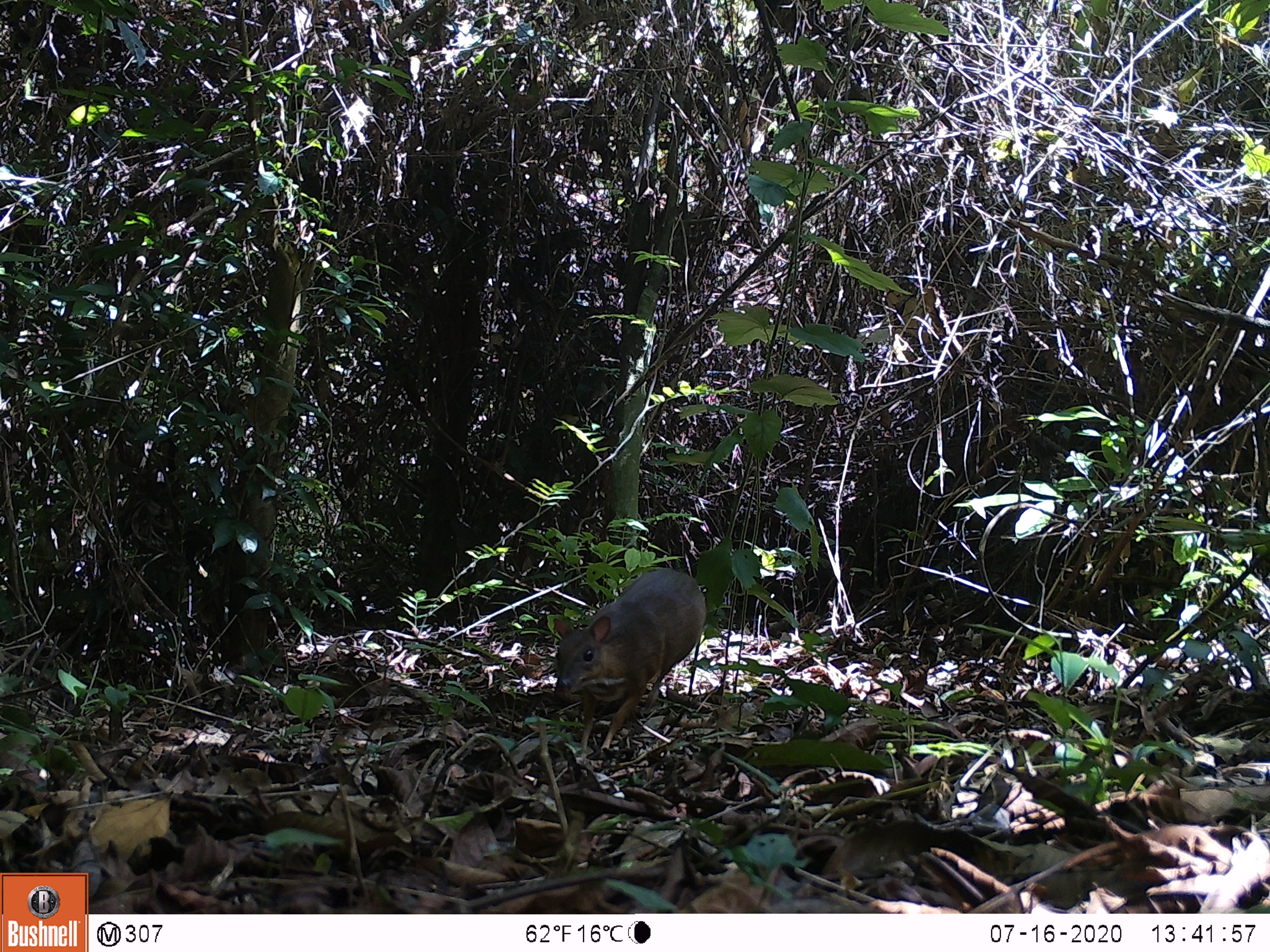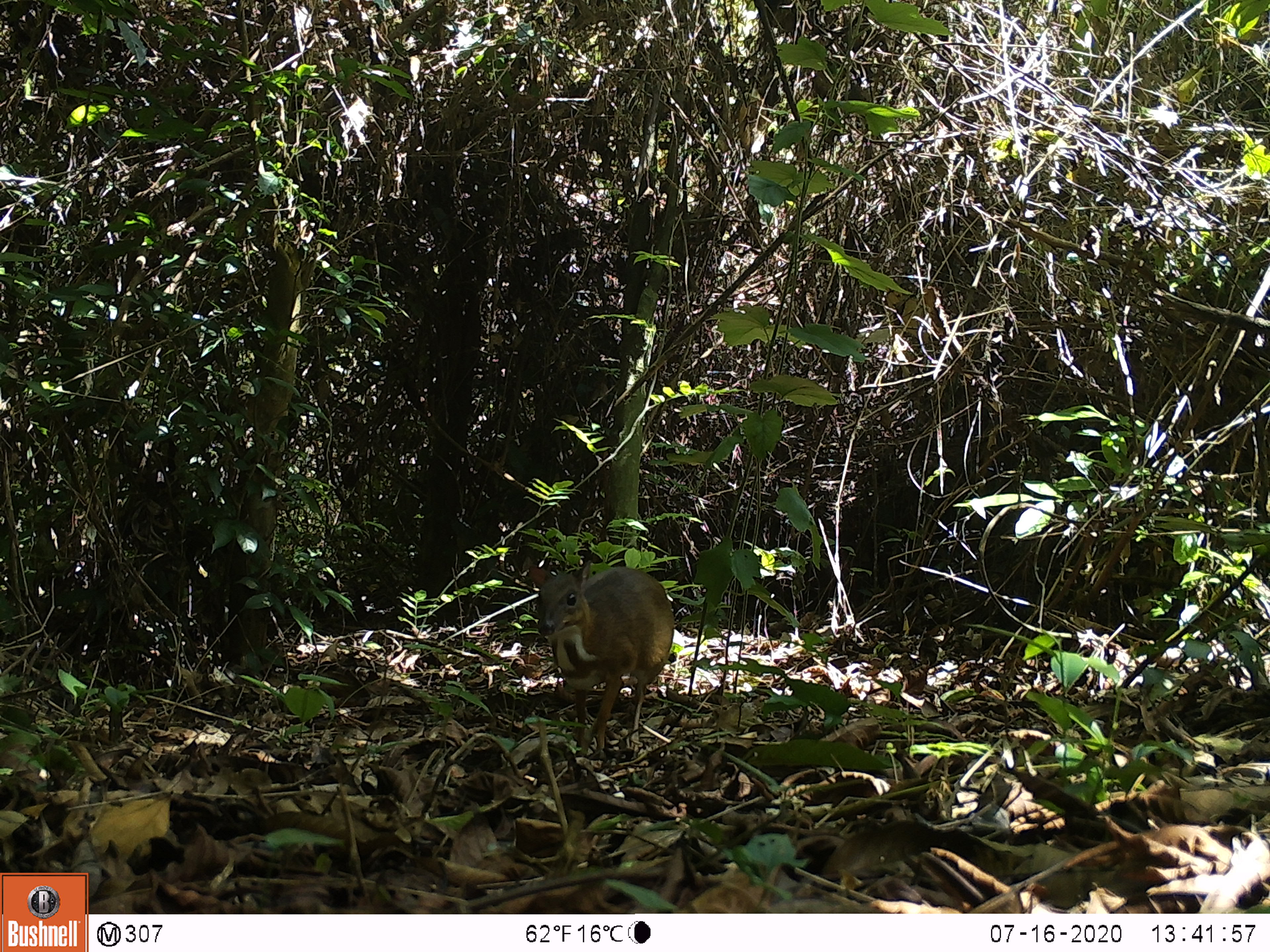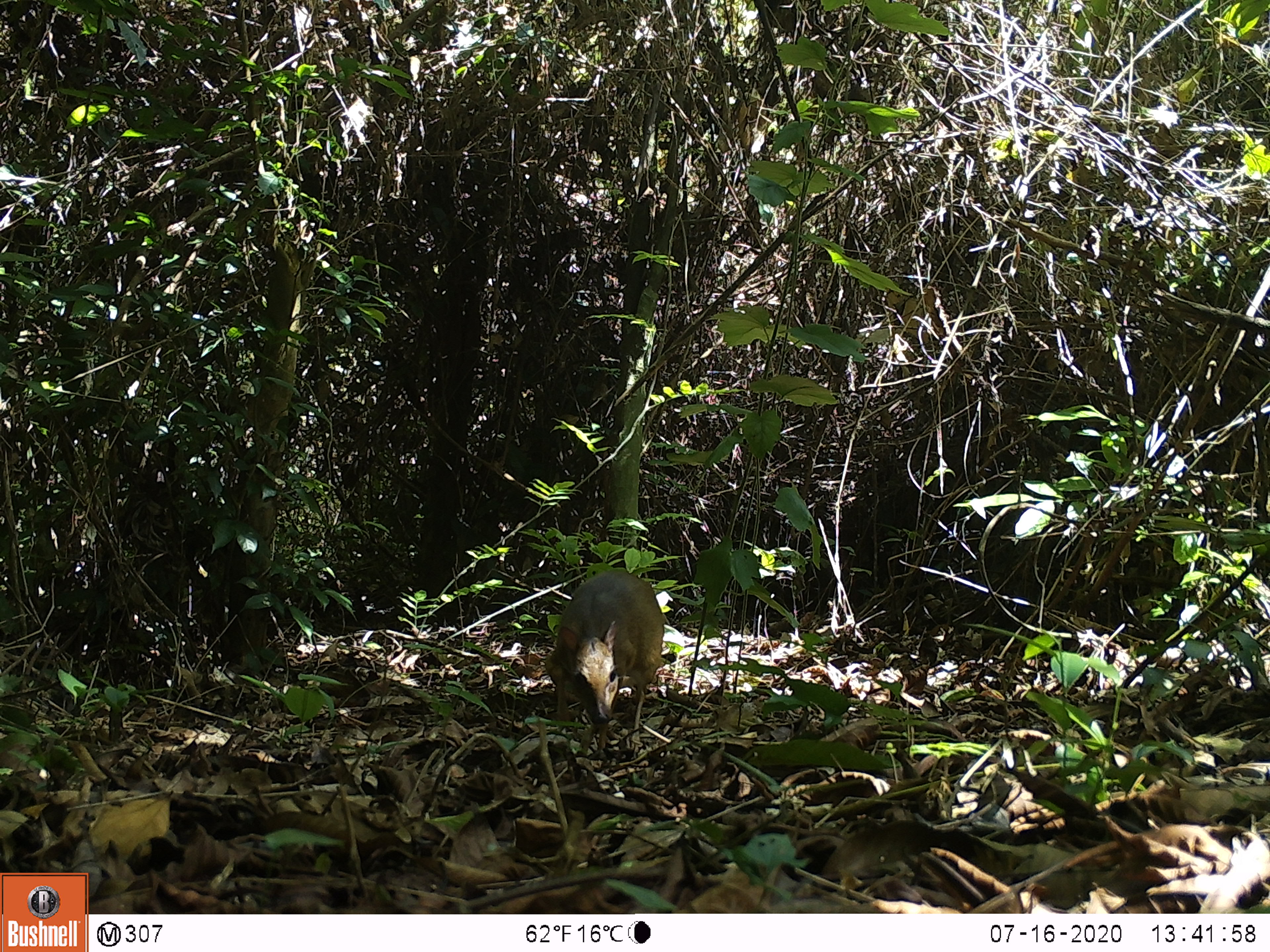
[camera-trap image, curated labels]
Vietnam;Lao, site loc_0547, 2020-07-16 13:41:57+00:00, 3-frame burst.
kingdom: Animalia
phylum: Chordata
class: Mammalia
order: Artiodactyla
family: Tragulidae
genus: Moschiola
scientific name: Moschiola meminna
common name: chevrotain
Chevrotain (Moschiola meminna). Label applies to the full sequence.